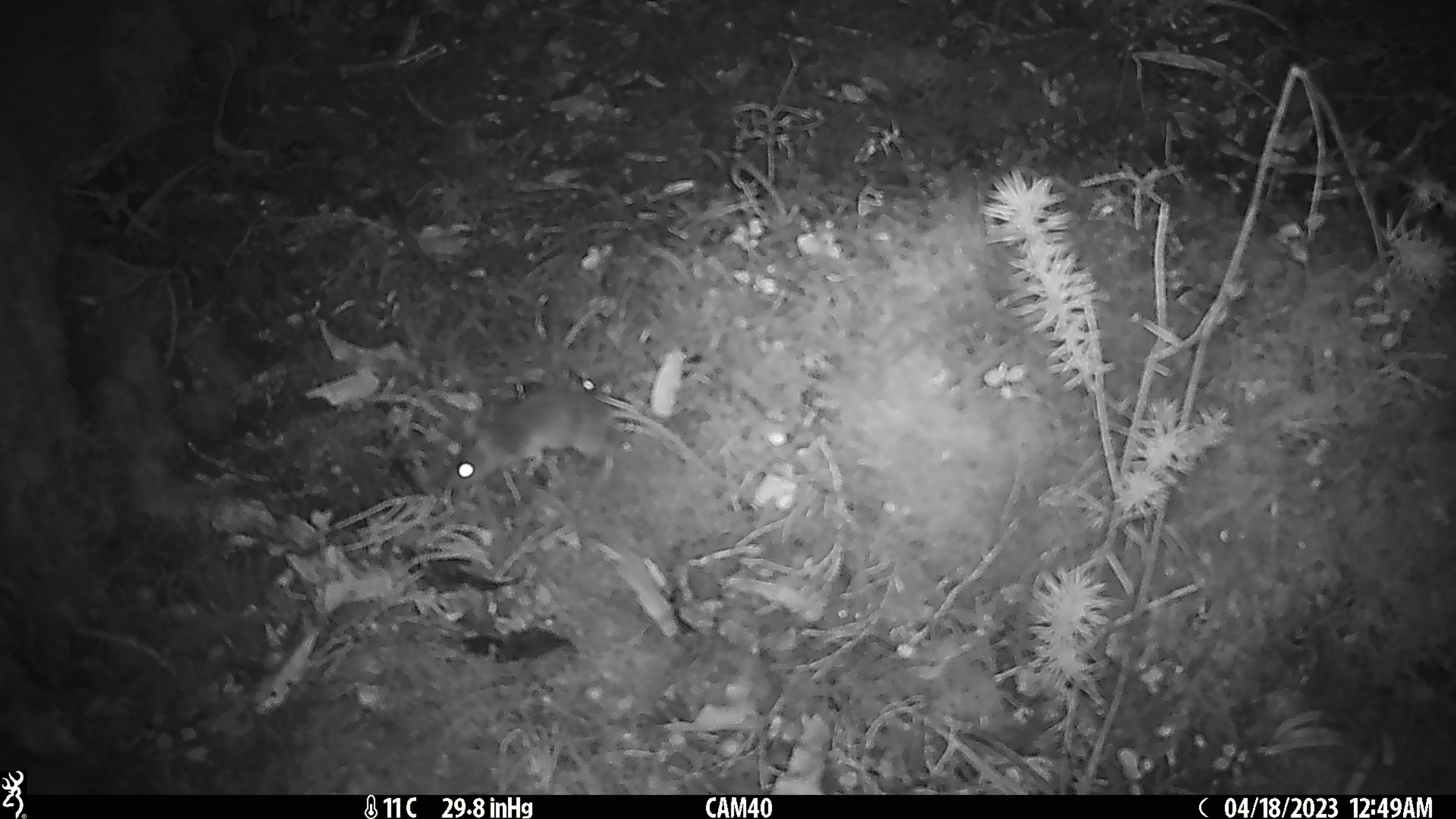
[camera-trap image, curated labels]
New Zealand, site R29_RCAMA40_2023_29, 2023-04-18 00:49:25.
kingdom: Animalia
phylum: Chordata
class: Mammalia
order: Rodentia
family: Muridae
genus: Mus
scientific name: Mus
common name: mouse